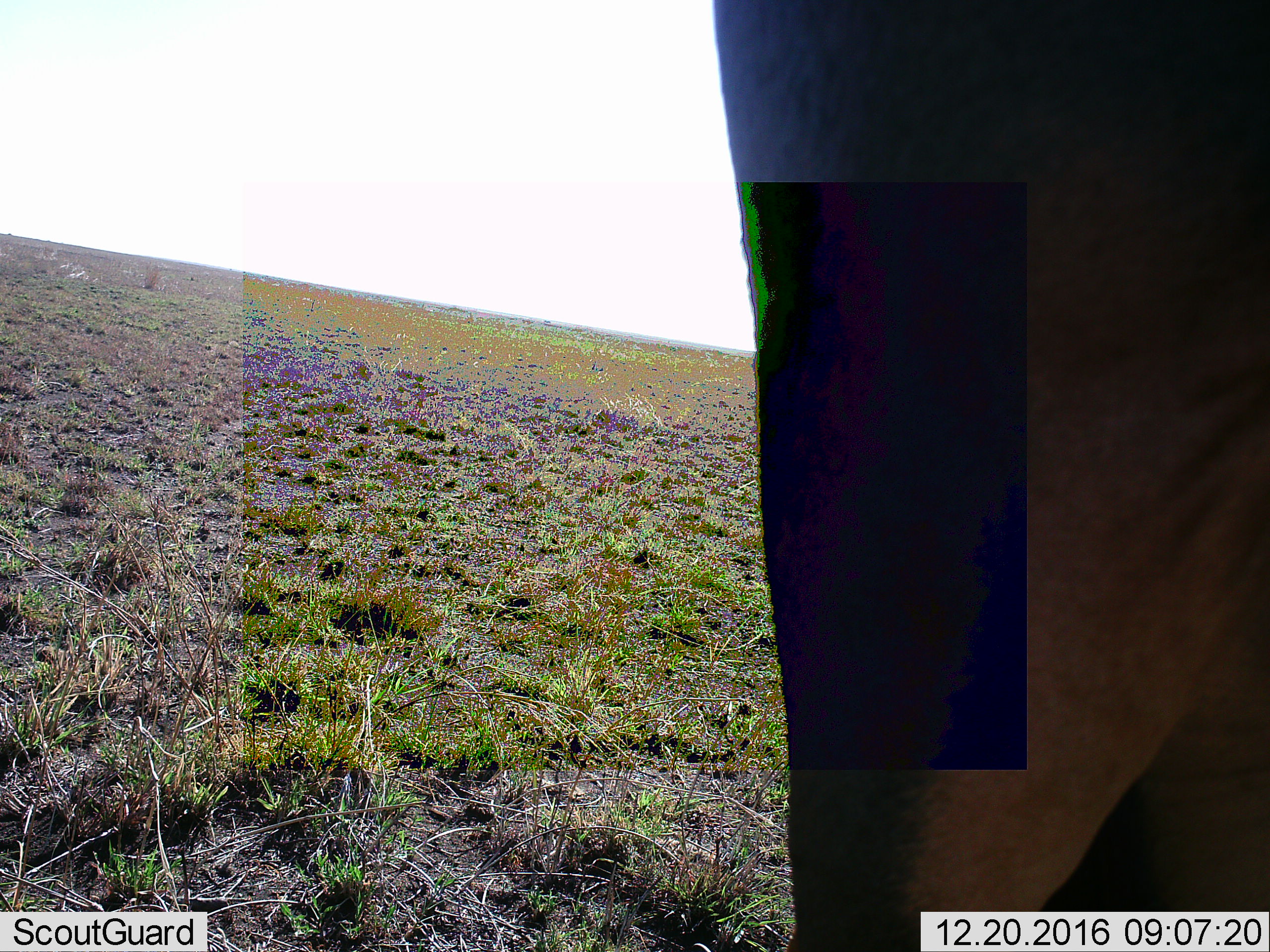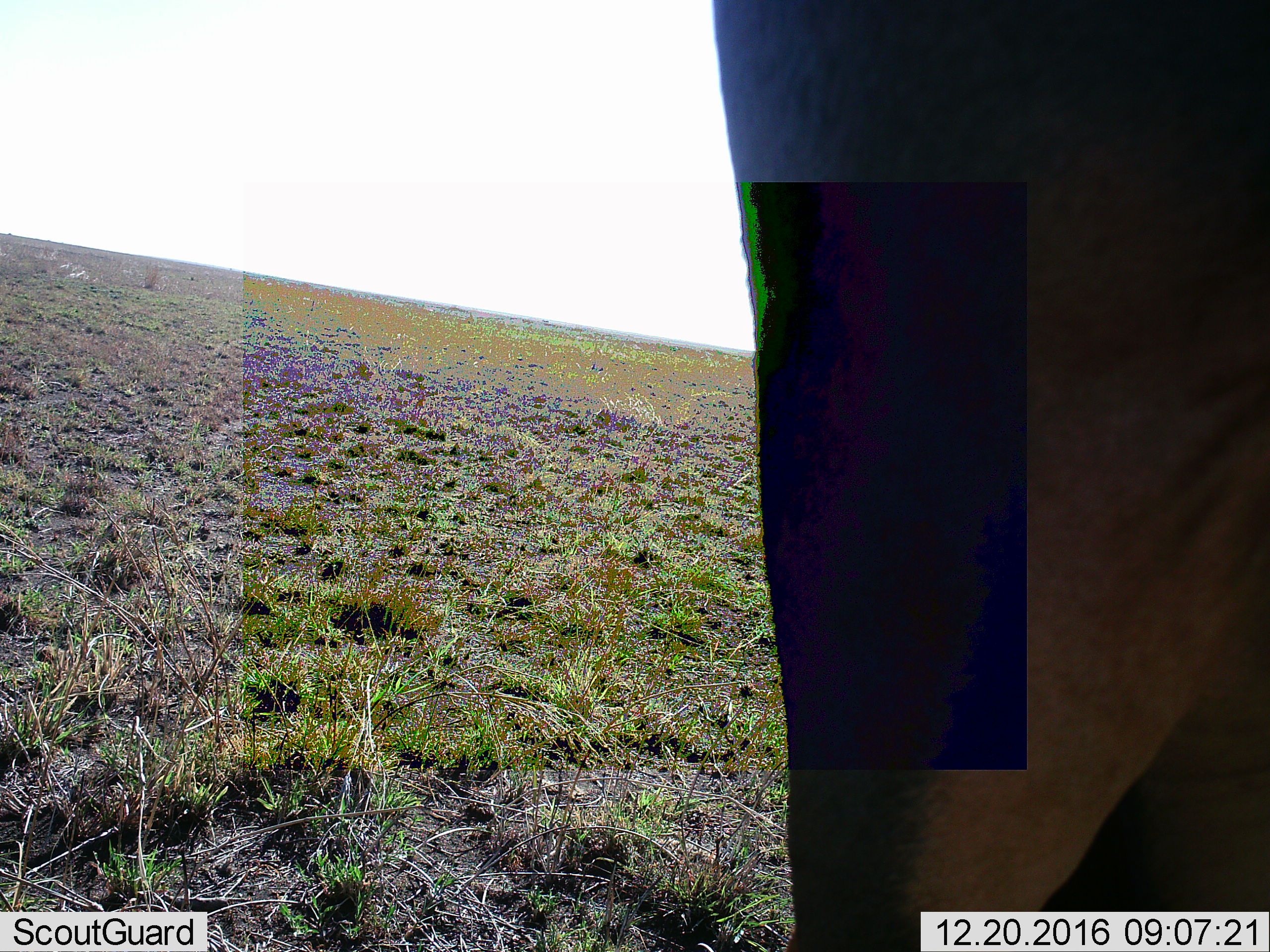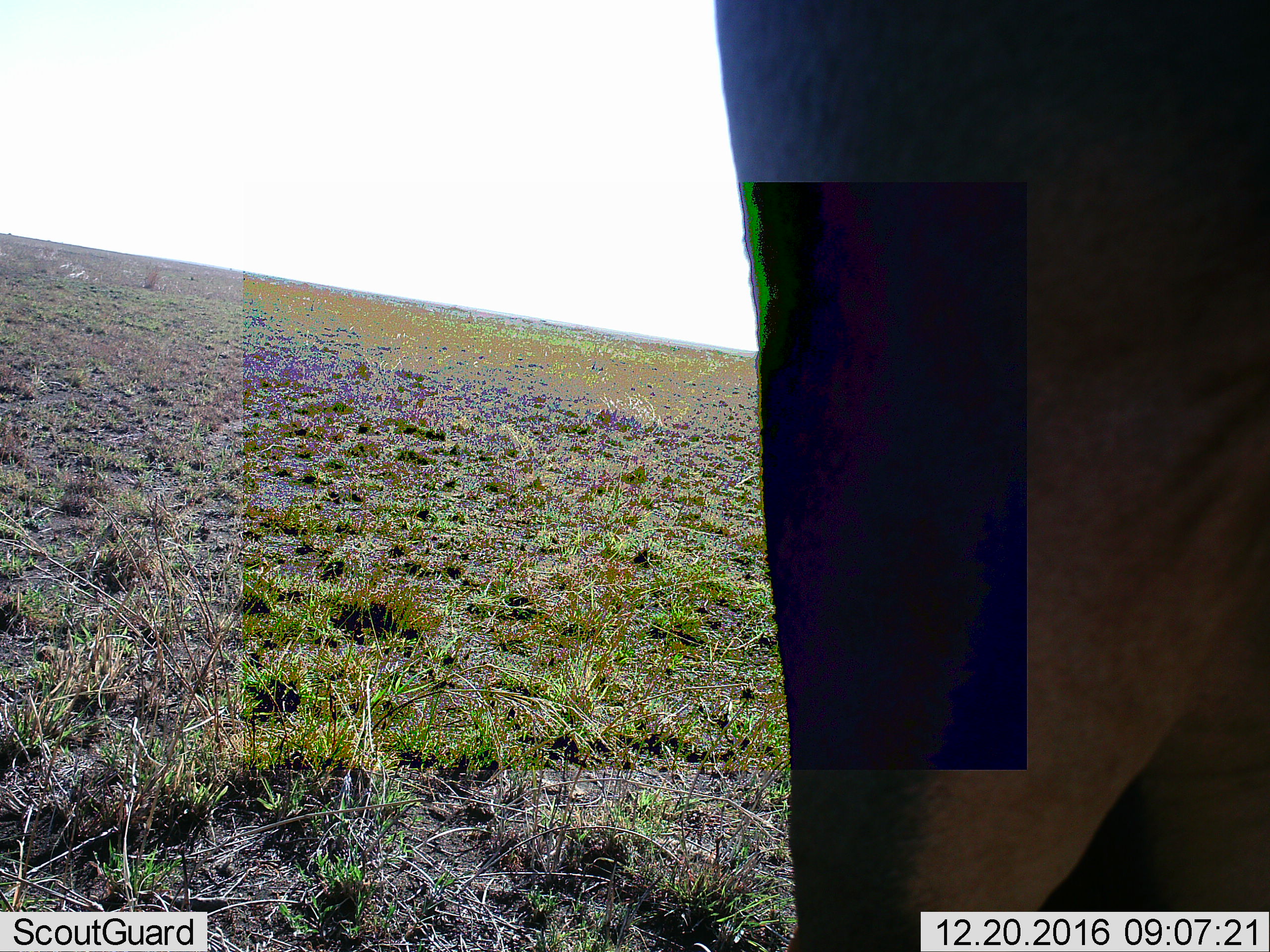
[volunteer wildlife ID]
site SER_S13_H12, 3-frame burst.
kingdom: Animalia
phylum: Chordata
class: Mammalia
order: Artiodactyla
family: Bovidae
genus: Damaliscus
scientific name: Damaliscus lunatus jimela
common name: topi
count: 1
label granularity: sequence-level